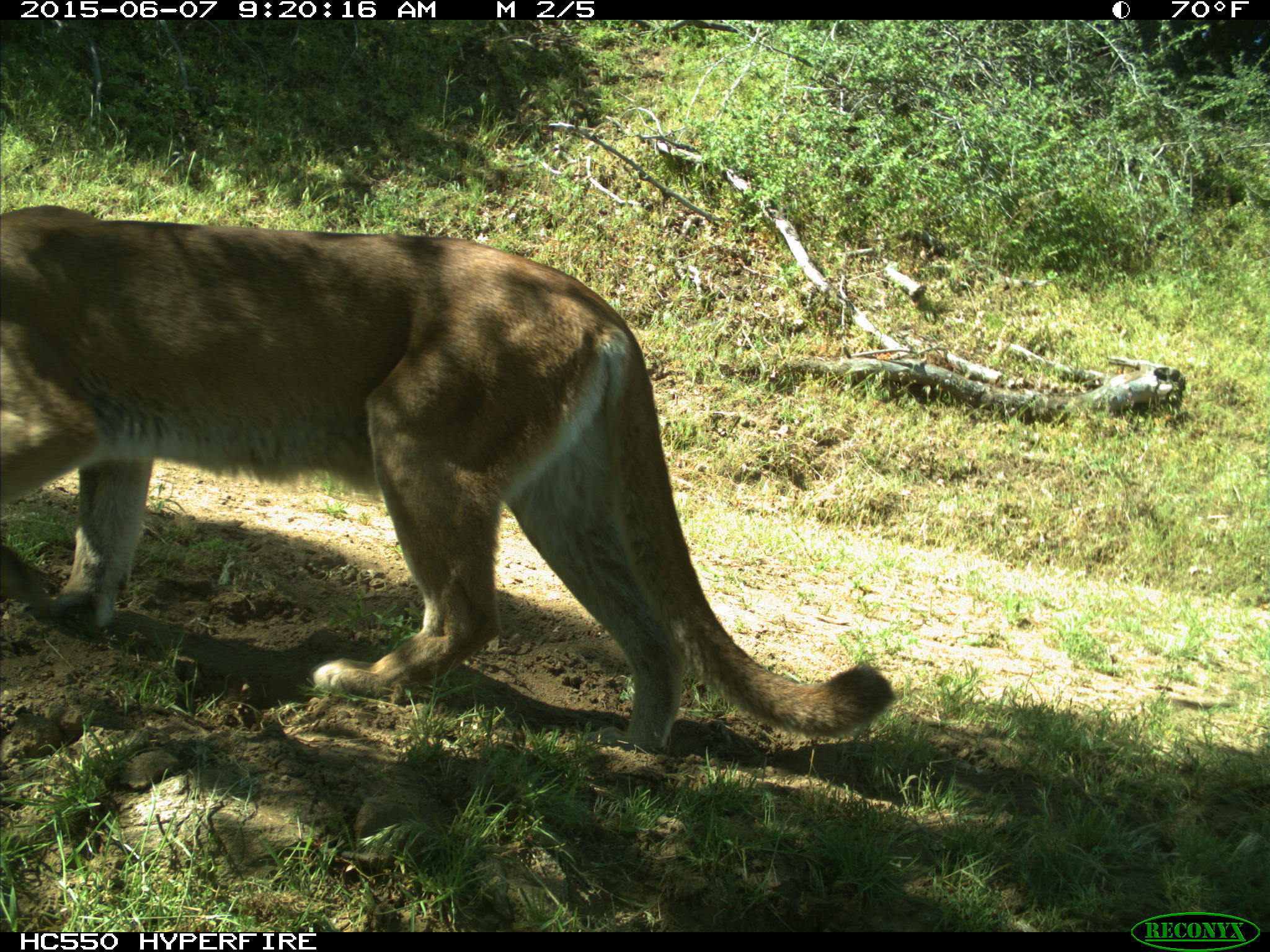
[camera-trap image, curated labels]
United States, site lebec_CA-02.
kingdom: Animalia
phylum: Chordata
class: Mammalia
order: Carnivora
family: Felidae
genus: Puma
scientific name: Puma concolor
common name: mountain lion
Puma concolor (mountain lion).